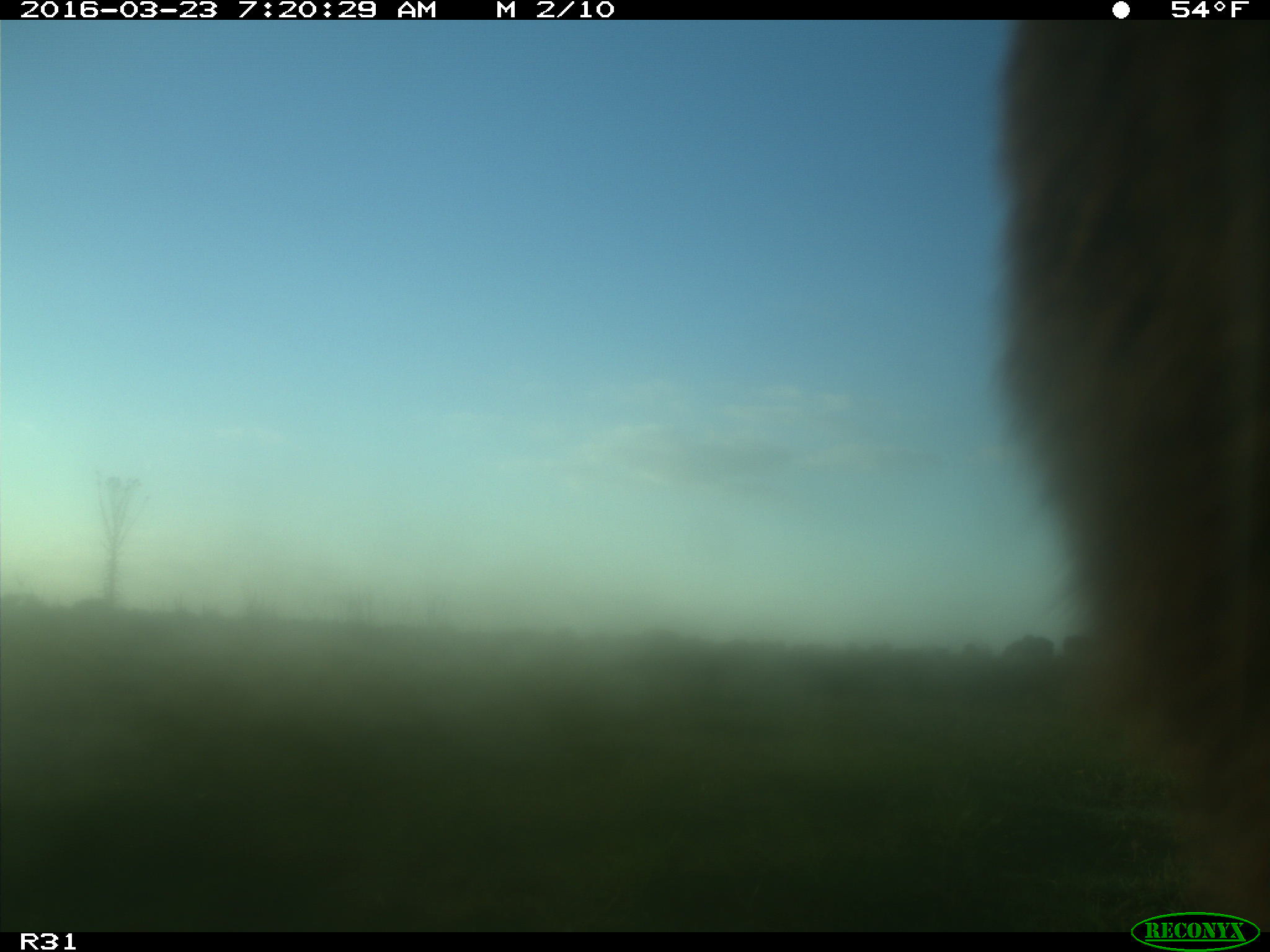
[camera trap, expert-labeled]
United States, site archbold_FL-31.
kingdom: Animalia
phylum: Chordata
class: Mammalia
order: Artiodactyla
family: Bovidae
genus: Bos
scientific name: Bos taurus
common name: domestic cow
Bos taurus (domestic cow).